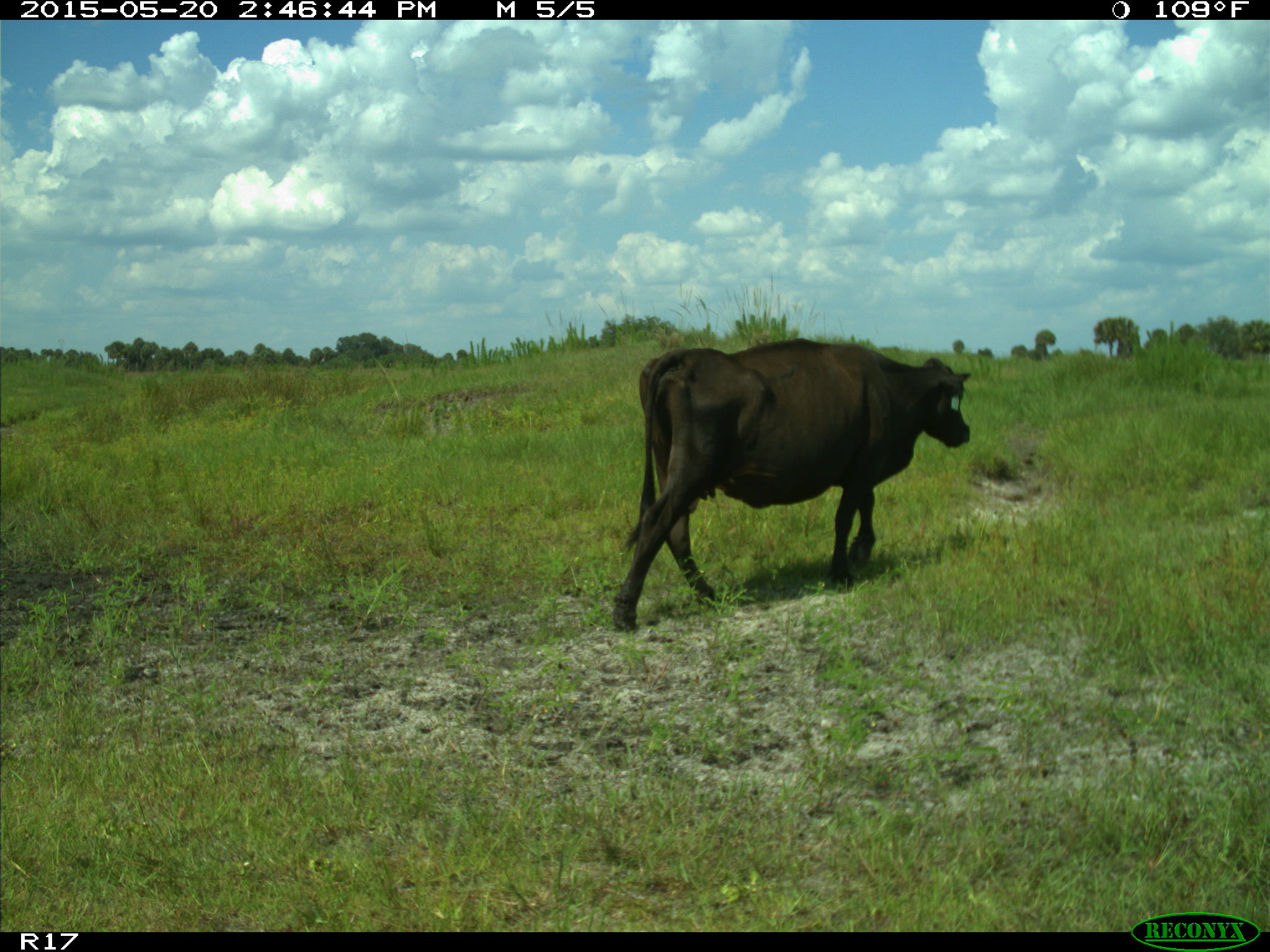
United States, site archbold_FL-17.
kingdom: Animalia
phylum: Chordata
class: Mammalia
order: Artiodactyla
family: Bovidae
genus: Bos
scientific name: Bos taurus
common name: domestic cow